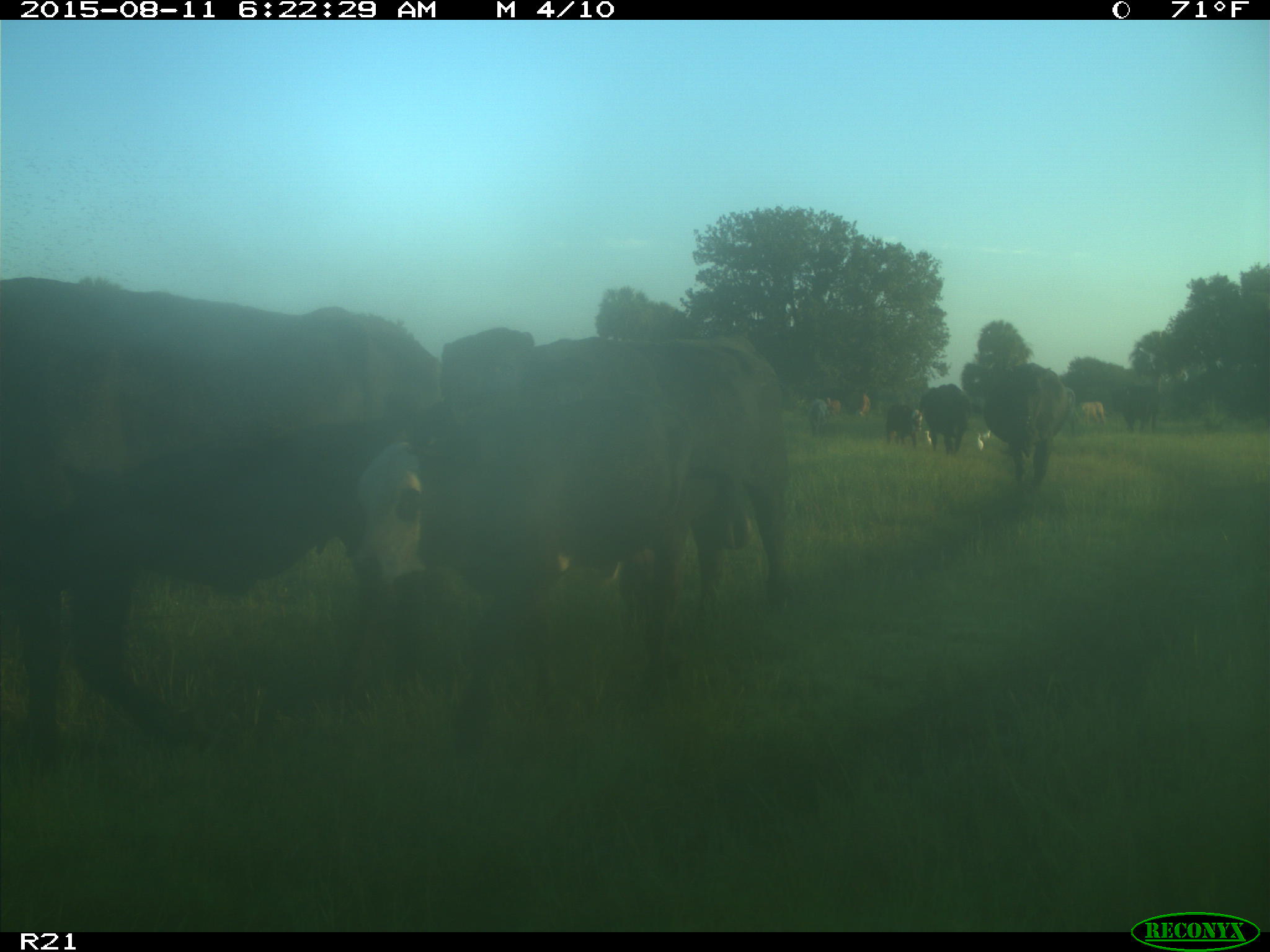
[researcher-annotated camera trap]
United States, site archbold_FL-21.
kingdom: Animalia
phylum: Chordata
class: Mammalia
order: Artiodactyla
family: Bovidae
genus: Bos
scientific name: Bos taurus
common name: domestic cow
Bos taurus (domestic cow).